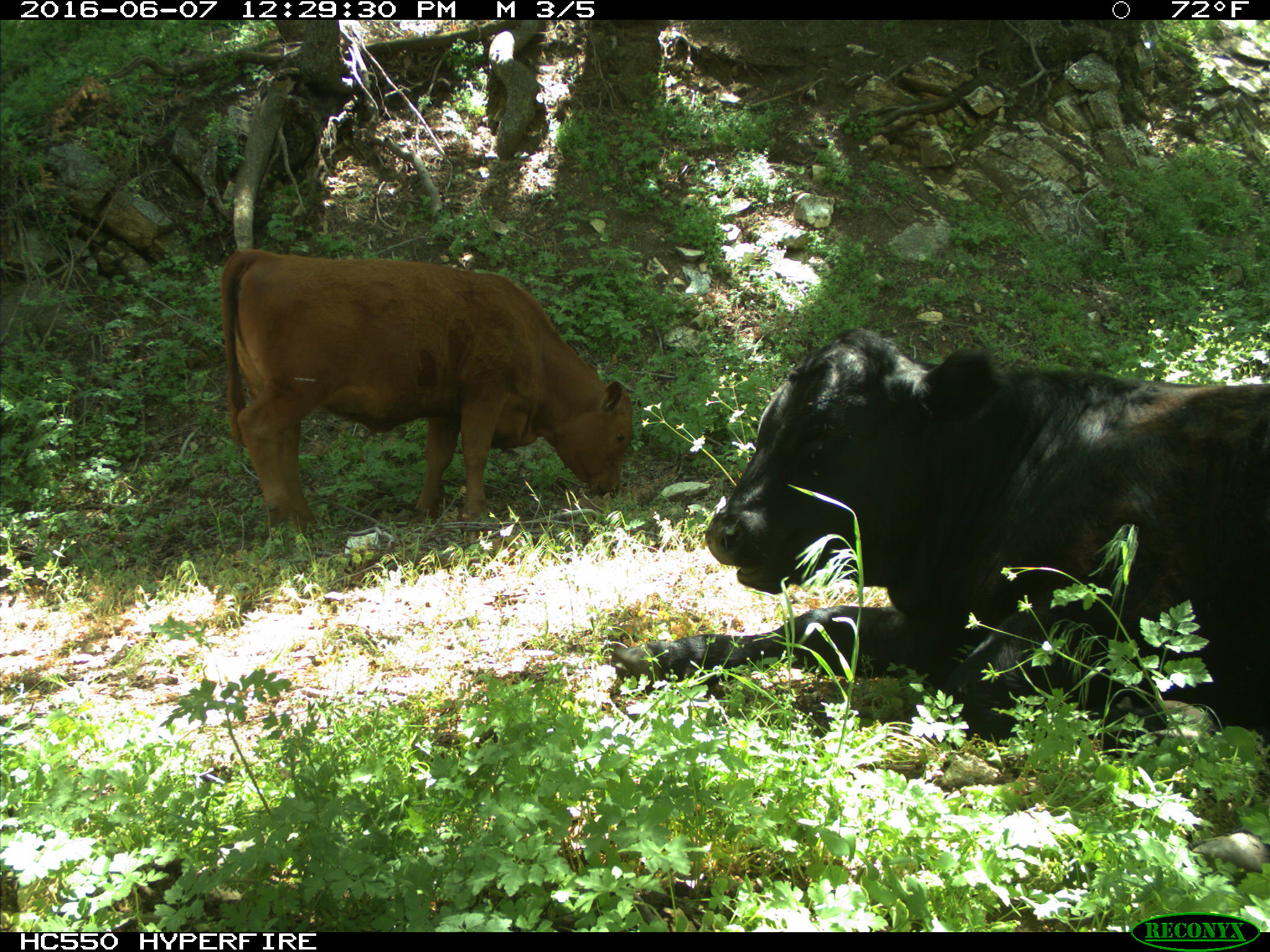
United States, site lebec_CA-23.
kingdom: Animalia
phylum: Chordata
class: Mammalia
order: Artiodactyla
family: Bovidae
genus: Bos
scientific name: Bos taurus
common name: domestic cow